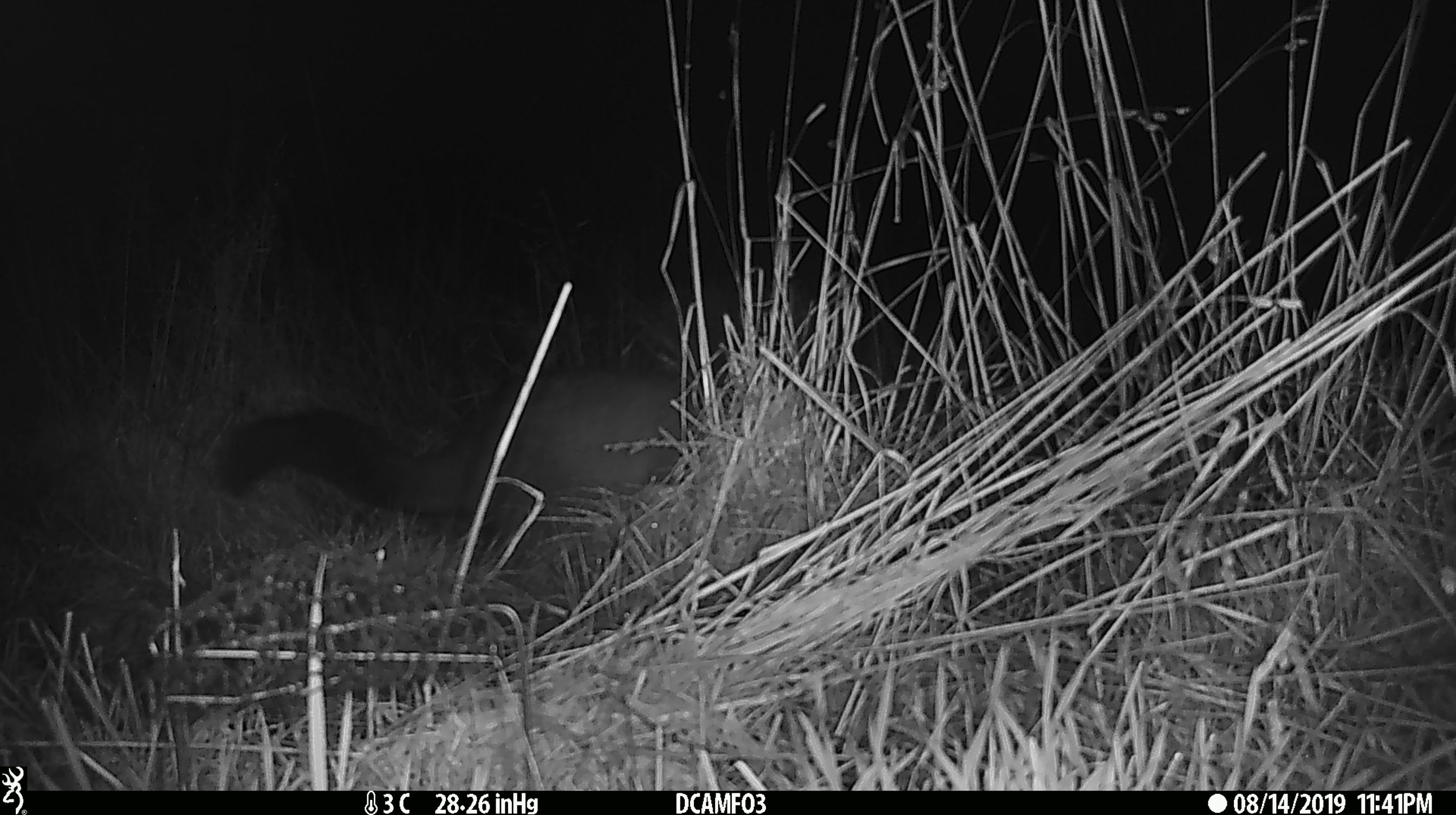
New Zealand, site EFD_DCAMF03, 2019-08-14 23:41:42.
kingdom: Animalia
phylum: Chordata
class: Mammalia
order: Diprotodontia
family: Phalangeridae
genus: Trichosurus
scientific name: Trichosurus vulpecula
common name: common brushtail possum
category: possum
Possum (common brushtail possum) (Trichosurus vulpecula).